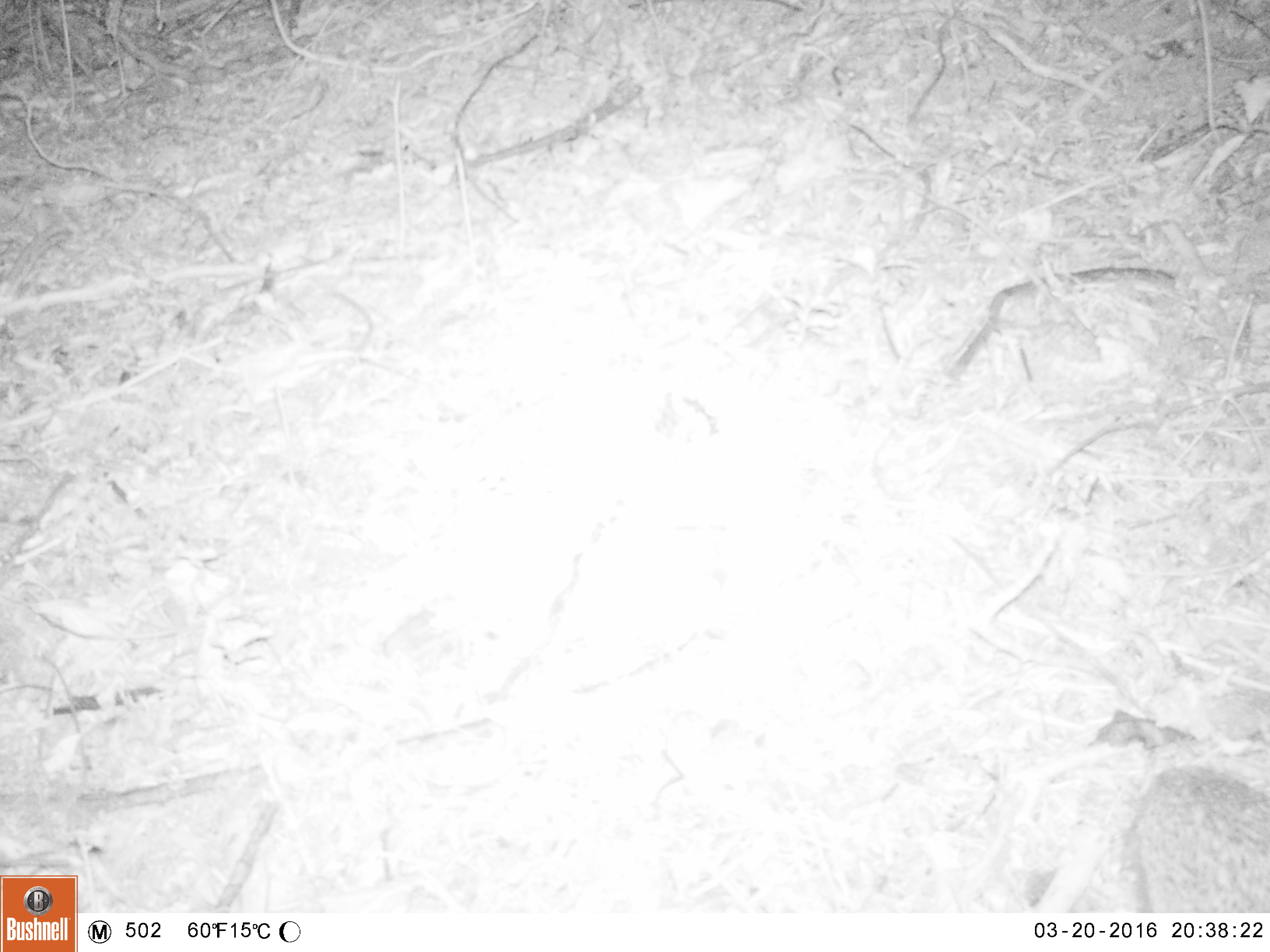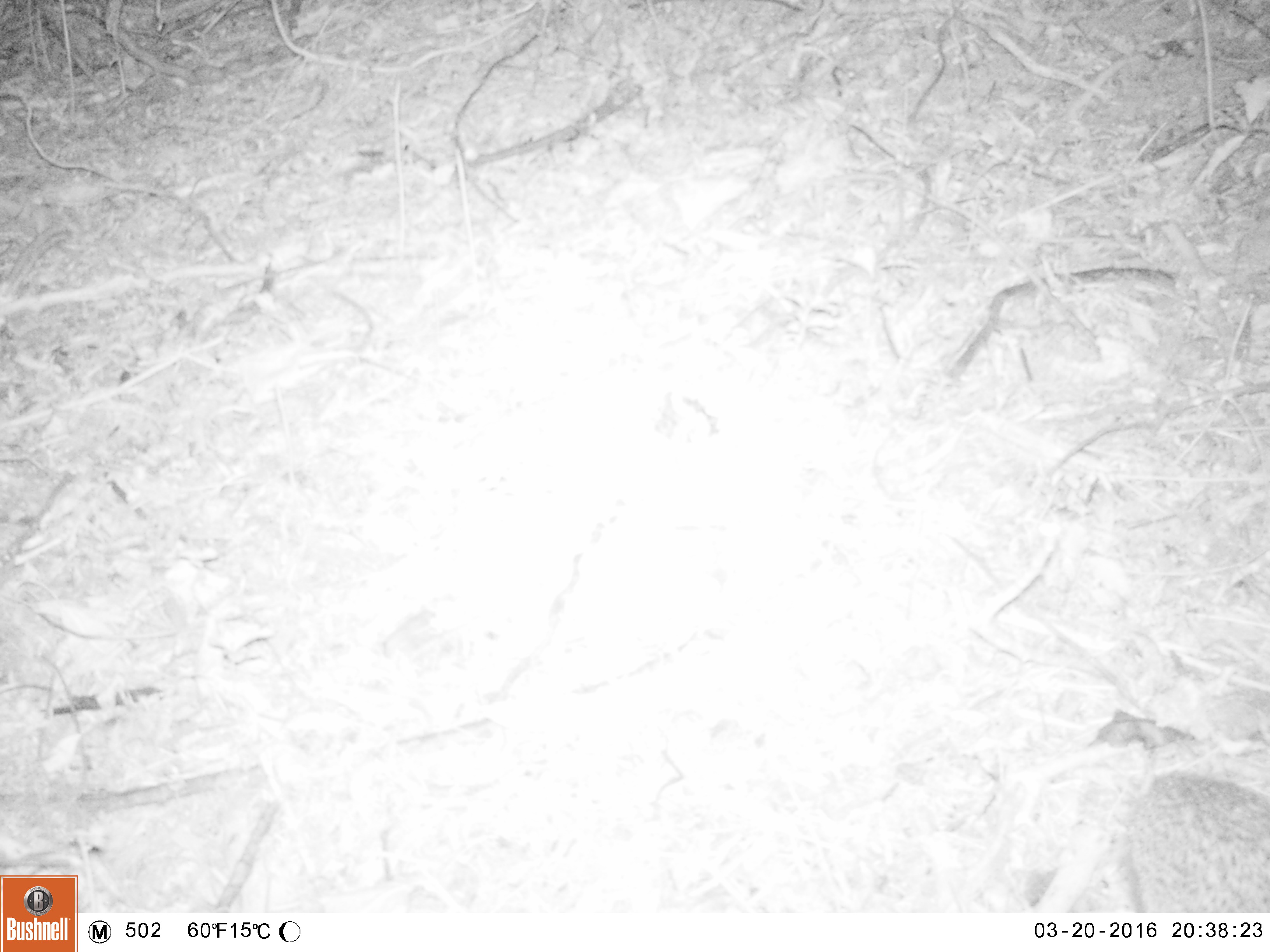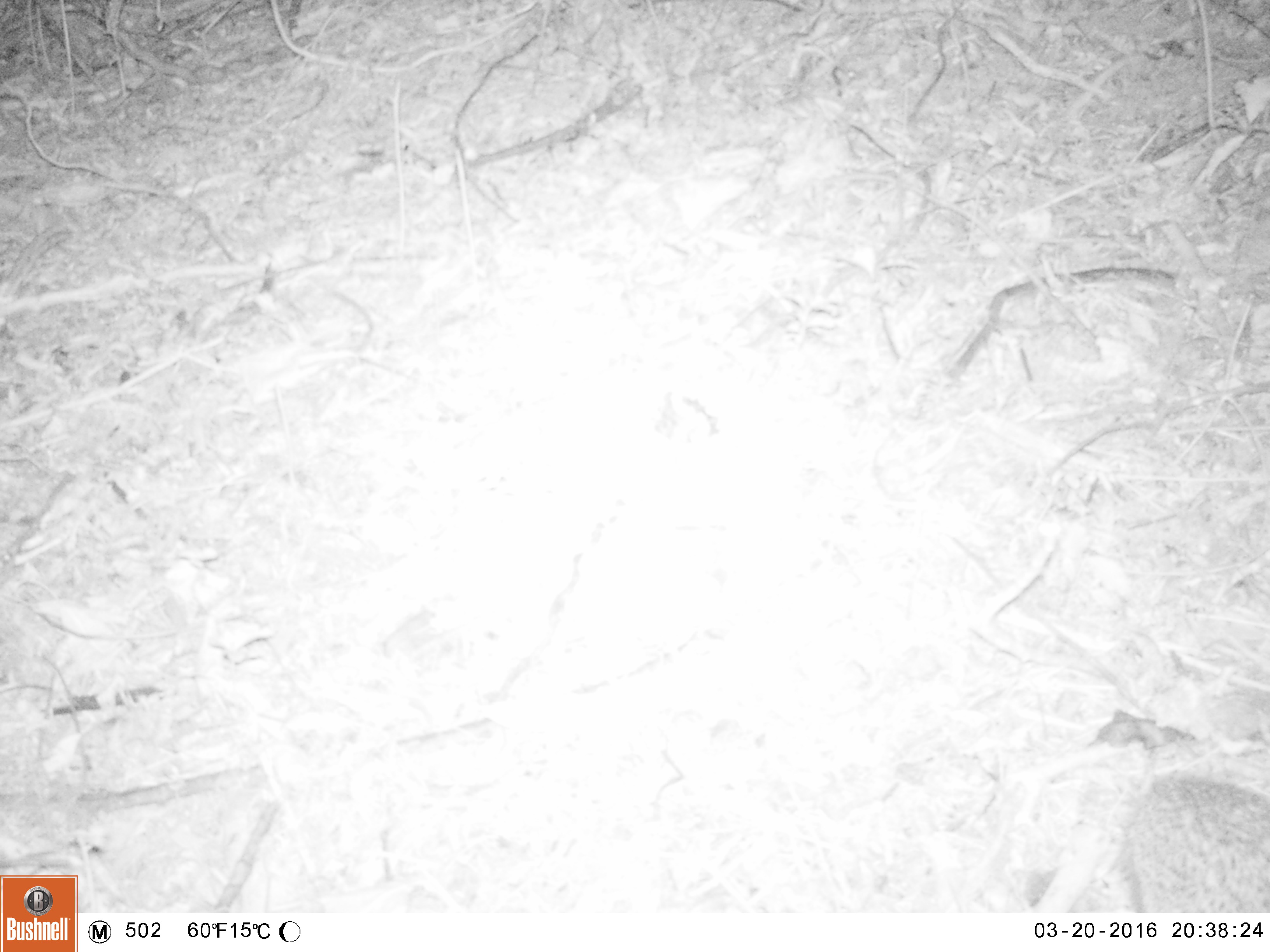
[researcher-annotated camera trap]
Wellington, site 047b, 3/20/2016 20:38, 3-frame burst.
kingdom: Animalia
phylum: Chordata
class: Mammalia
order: Eulipotyphla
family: Erinaceidae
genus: Erinaceus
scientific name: Erinaceus europaeus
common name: hedgehog